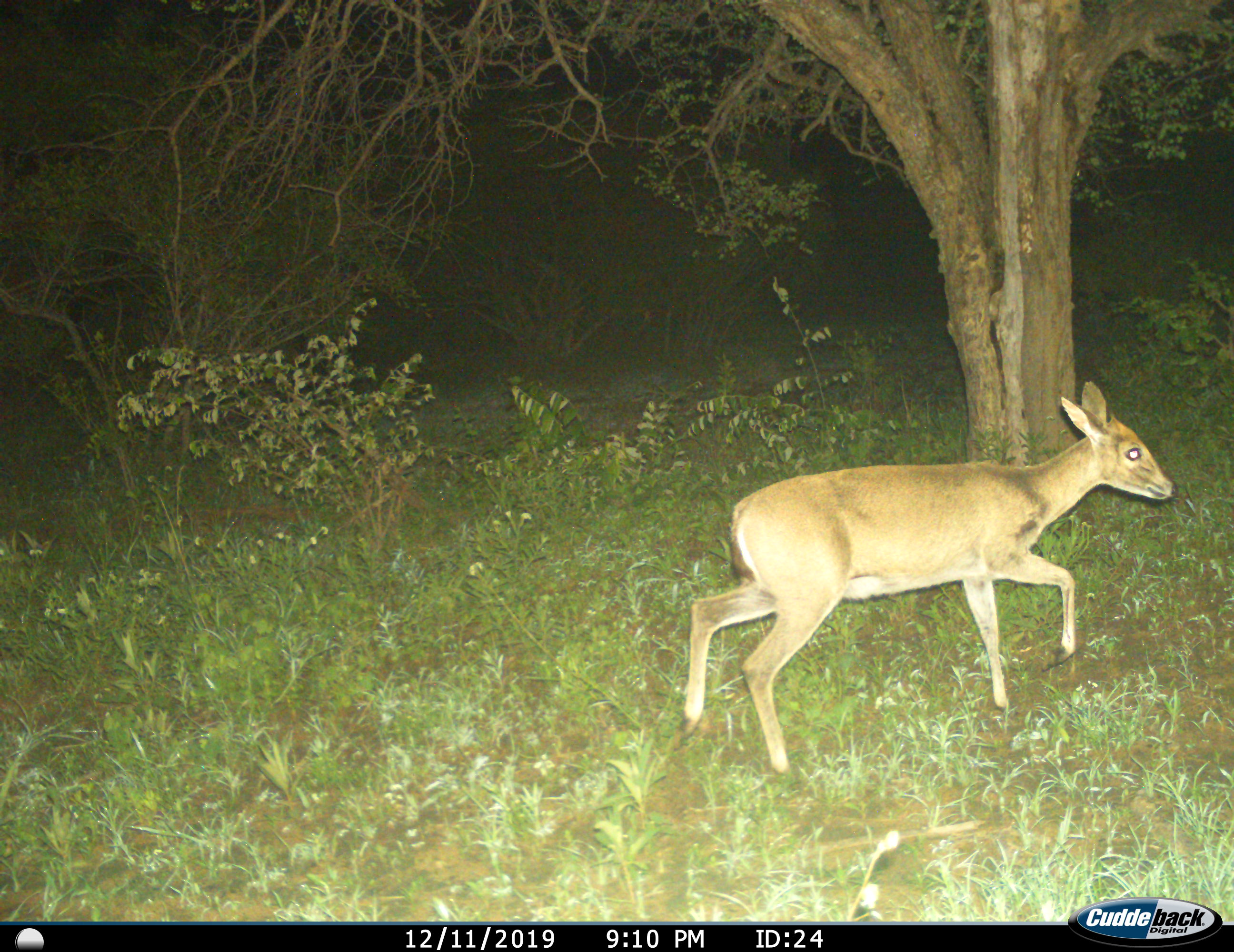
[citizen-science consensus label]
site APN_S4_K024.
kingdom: Animalia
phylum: Chordata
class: Mammalia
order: Artiodactyla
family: Bovidae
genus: Sylvicapra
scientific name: Sylvicapra grimmia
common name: common duiker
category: duikercommongrey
Duikercommongrey (common duiker) (Sylvicapra grimmia), count 1. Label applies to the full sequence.